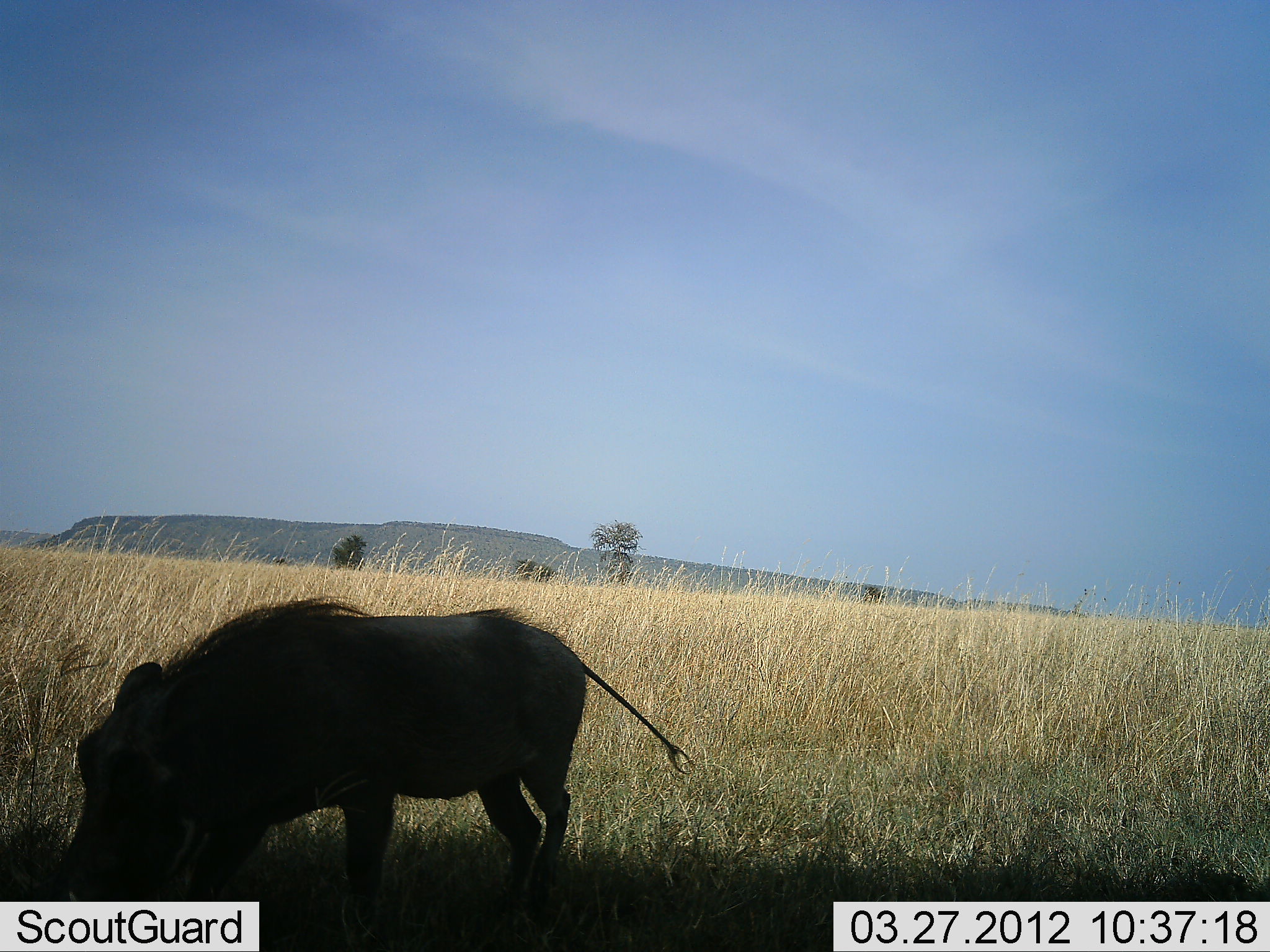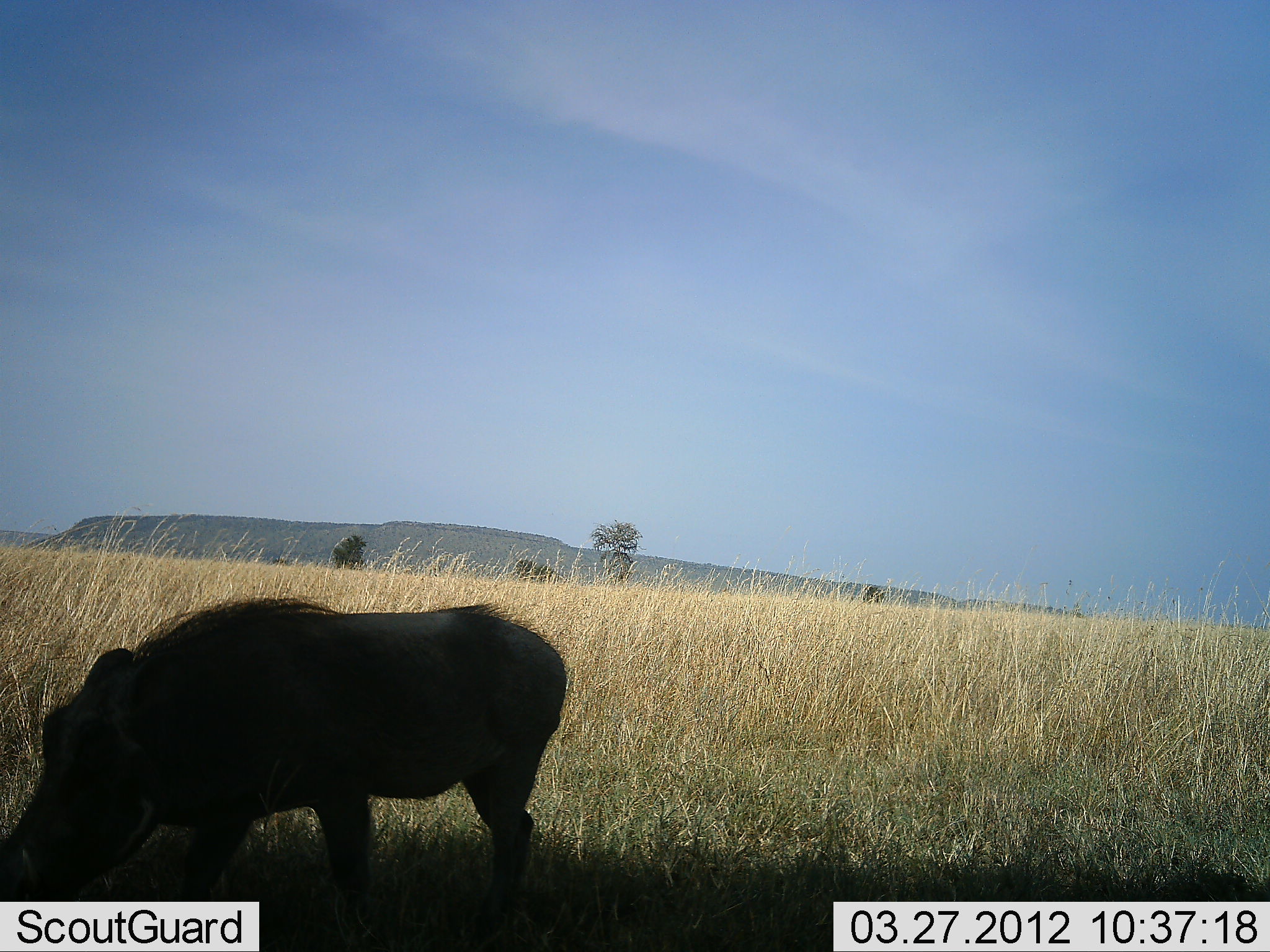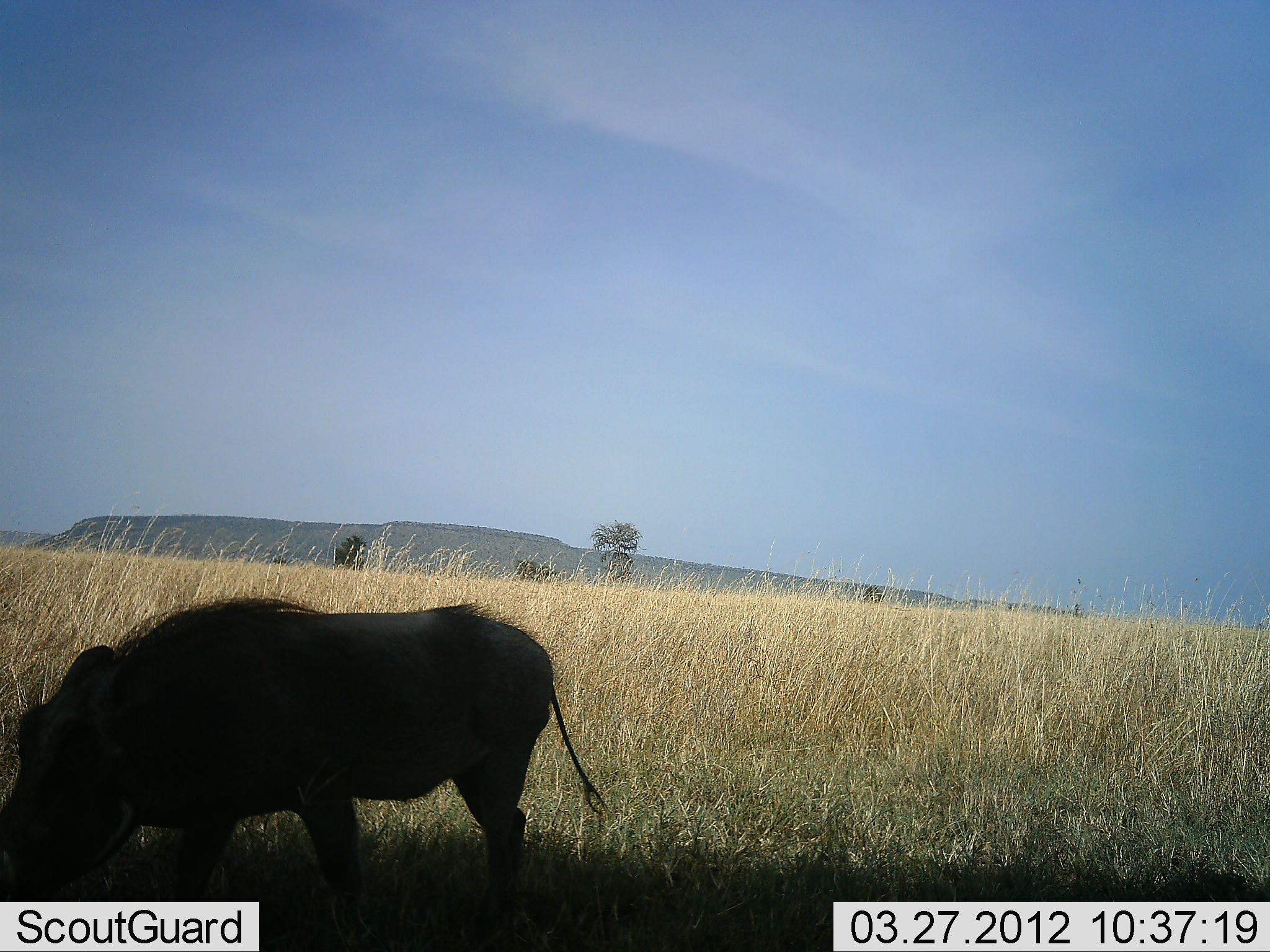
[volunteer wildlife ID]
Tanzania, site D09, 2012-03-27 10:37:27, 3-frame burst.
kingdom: Animalia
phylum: Chordata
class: Mammalia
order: Artiodactyla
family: Suidae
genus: Phacochoerus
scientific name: Phacochoerus africanus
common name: warthog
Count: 1.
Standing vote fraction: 28%.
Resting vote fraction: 0%.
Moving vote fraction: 36%.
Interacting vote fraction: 0%.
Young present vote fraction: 0%.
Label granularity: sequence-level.